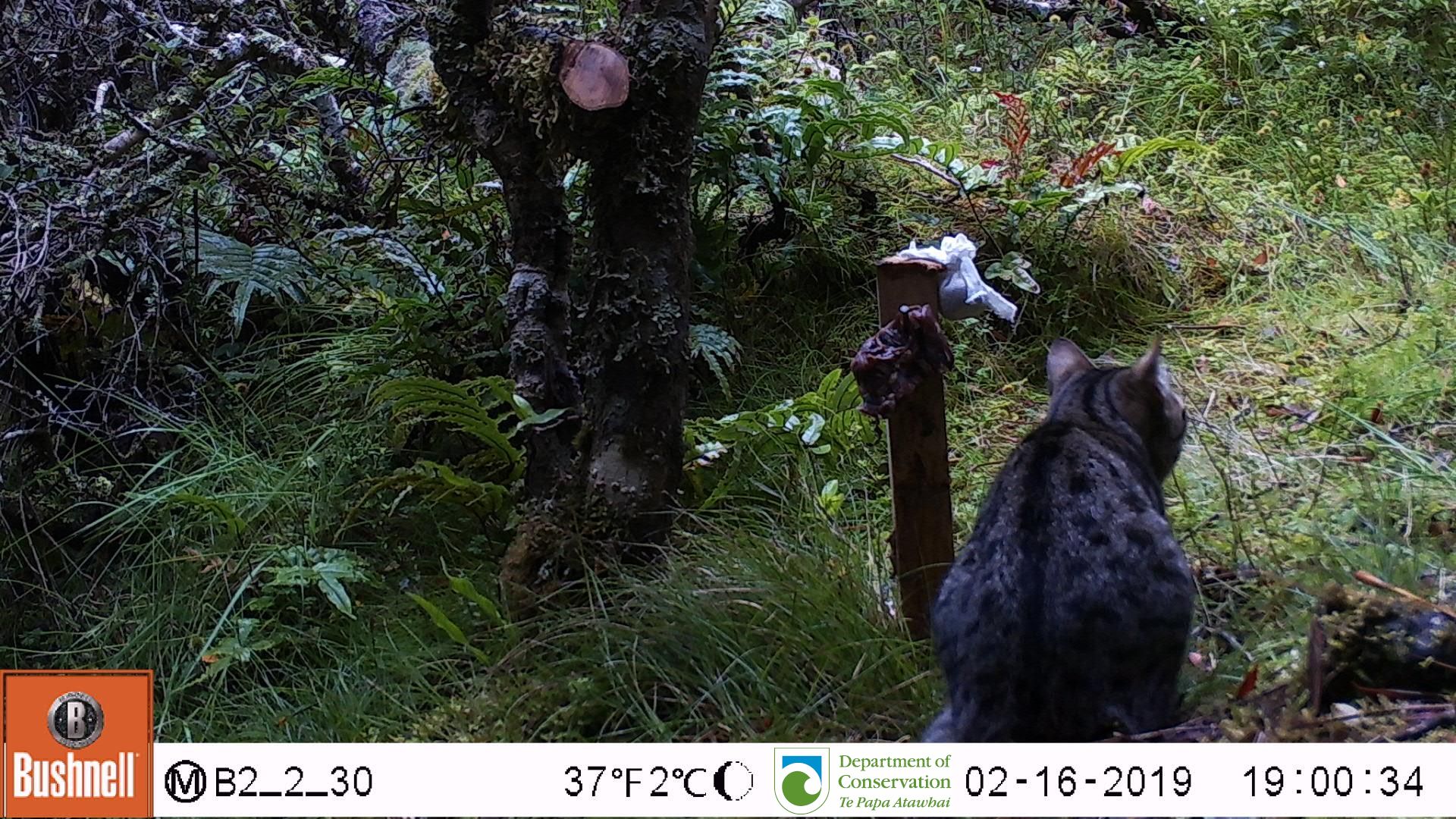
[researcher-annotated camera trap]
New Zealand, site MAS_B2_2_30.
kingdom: Animalia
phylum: Chordata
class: Mammalia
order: Carnivora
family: Felidae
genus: Felis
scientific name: Felis catus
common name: domestic cat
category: cat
Cat (domestic cat) (Felis catus).